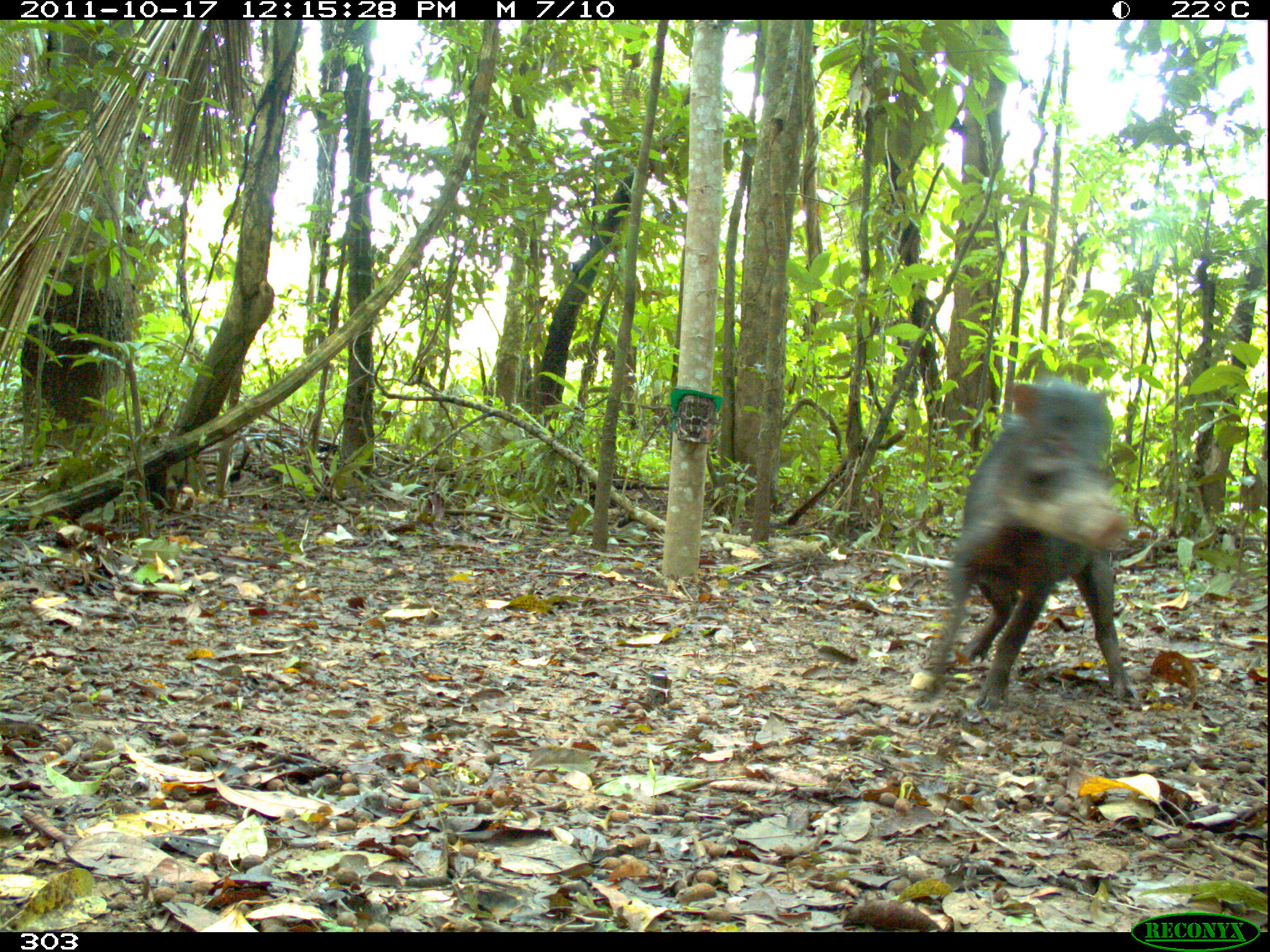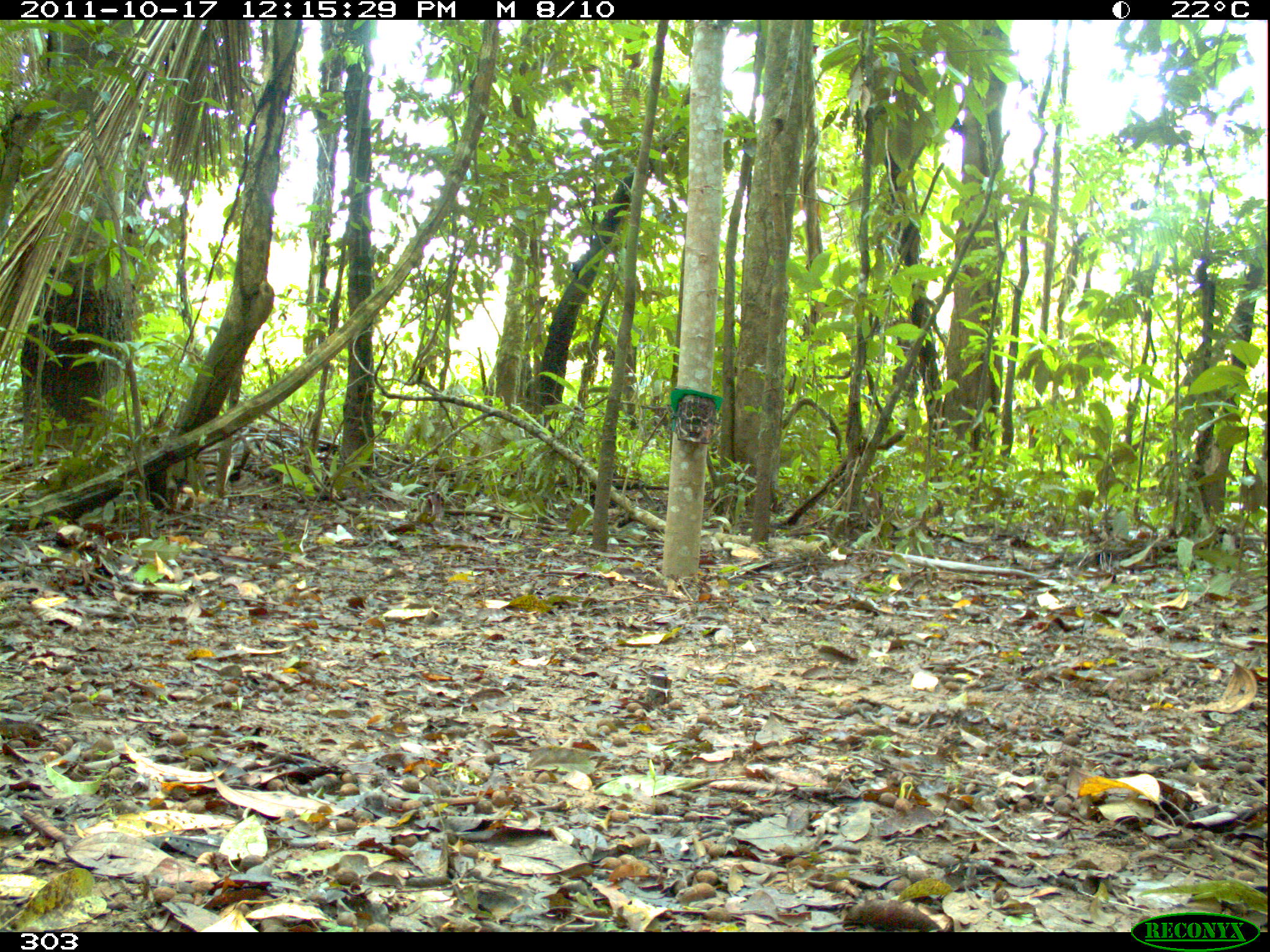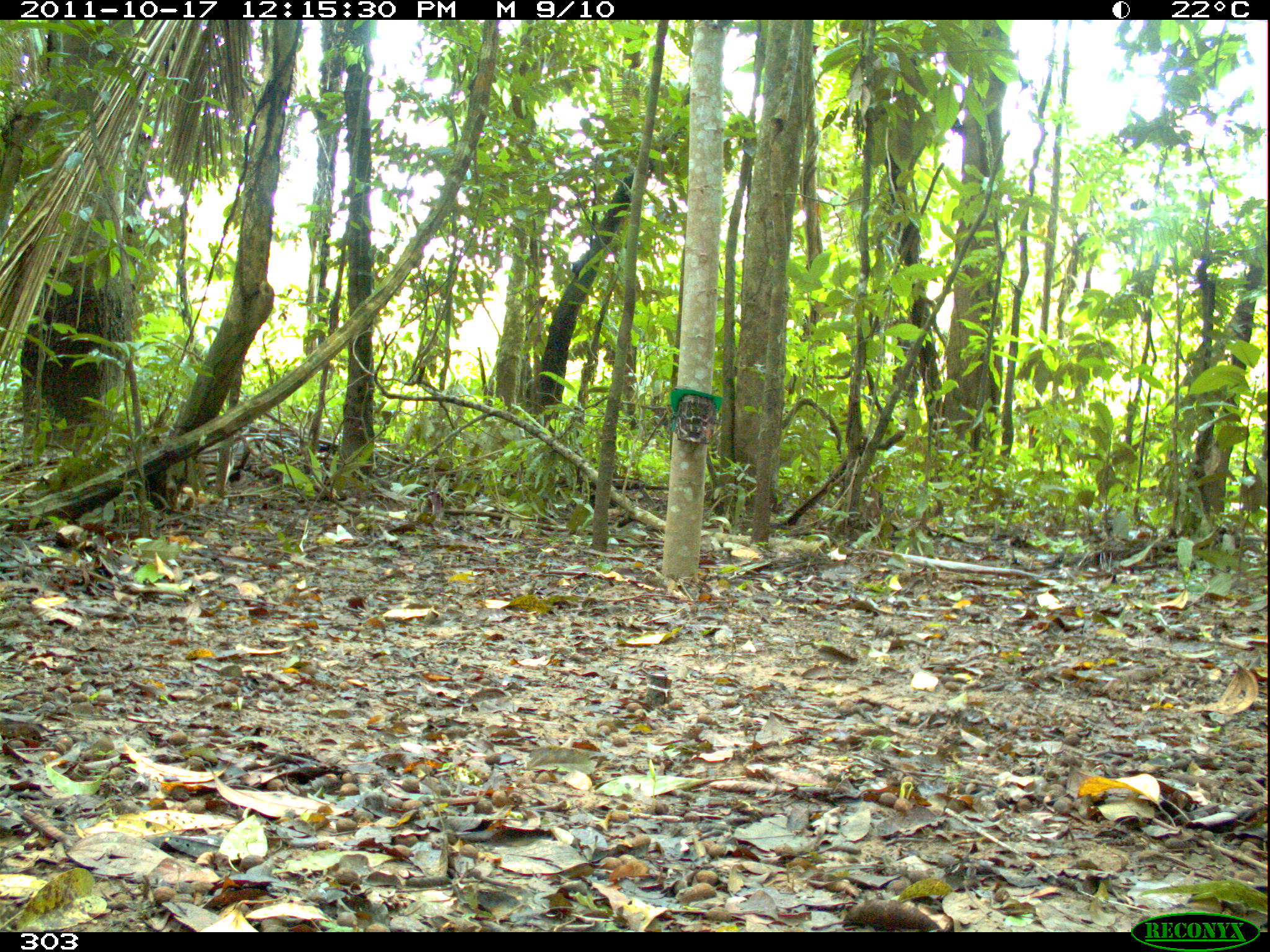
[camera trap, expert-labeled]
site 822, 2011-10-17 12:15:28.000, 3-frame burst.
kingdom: Animalia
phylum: Chordata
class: Mammalia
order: Artiodactyla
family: Tayassuidae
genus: Tayassu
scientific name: Tayassu pecari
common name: white-lipped peccary